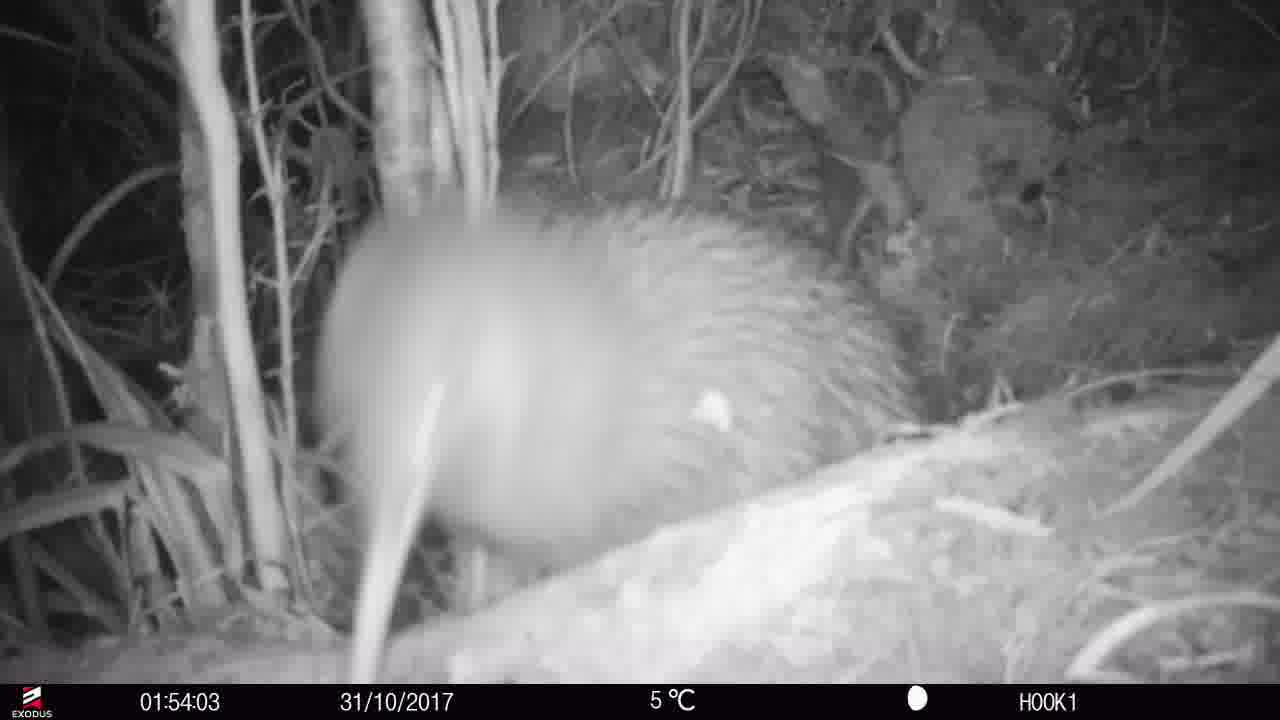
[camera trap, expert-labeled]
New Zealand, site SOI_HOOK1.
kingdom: Animalia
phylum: Chordata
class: Aves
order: Apterygiformes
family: Apterygidae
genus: Apteryx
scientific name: Apteryx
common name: kiwi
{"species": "kiwi (Apteryx)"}